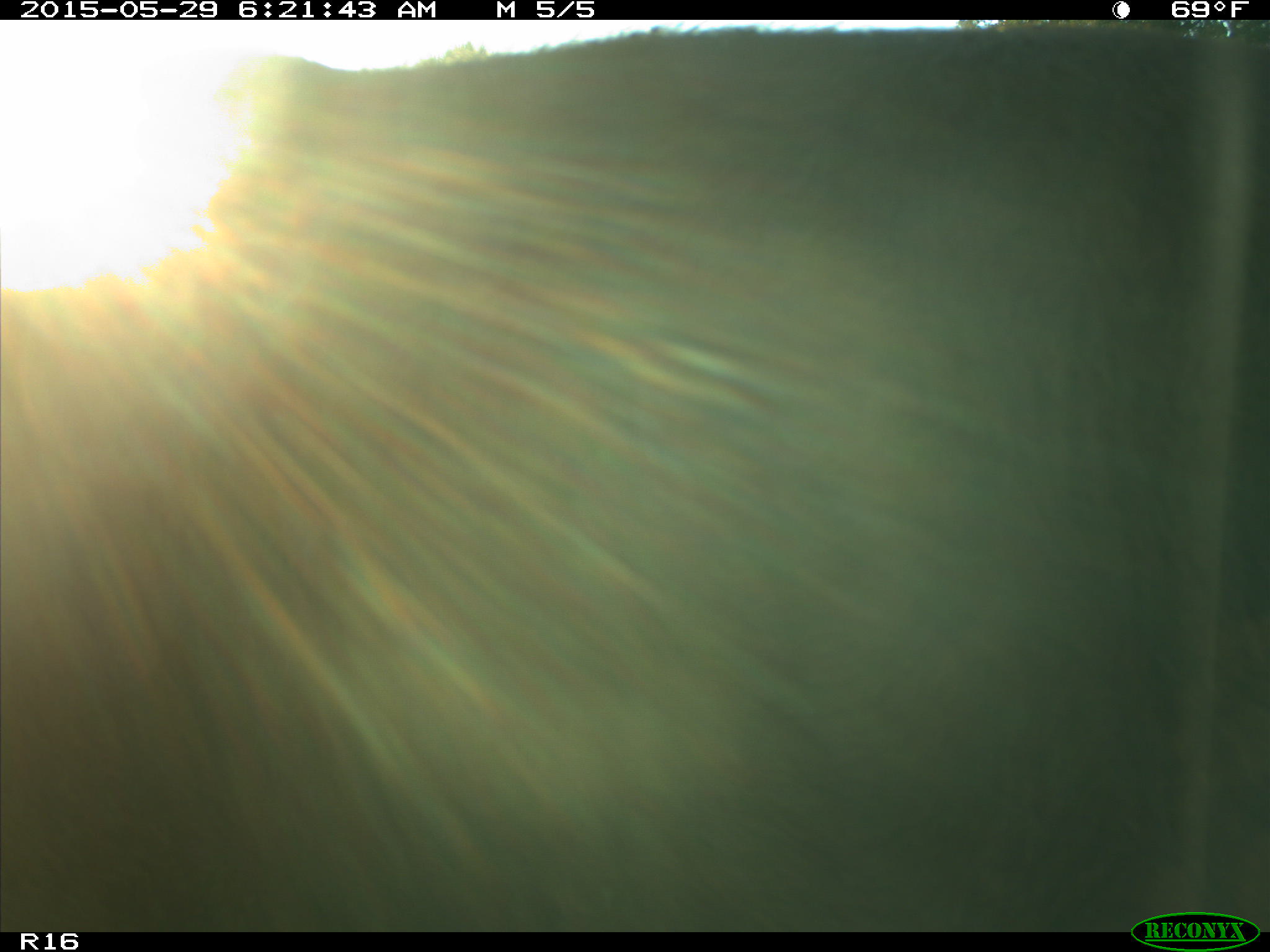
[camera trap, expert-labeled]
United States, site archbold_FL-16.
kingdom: Animalia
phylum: Chordata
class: Mammalia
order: Artiodactyla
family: Bovidae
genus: Bos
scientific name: Bos taurus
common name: domestic cow